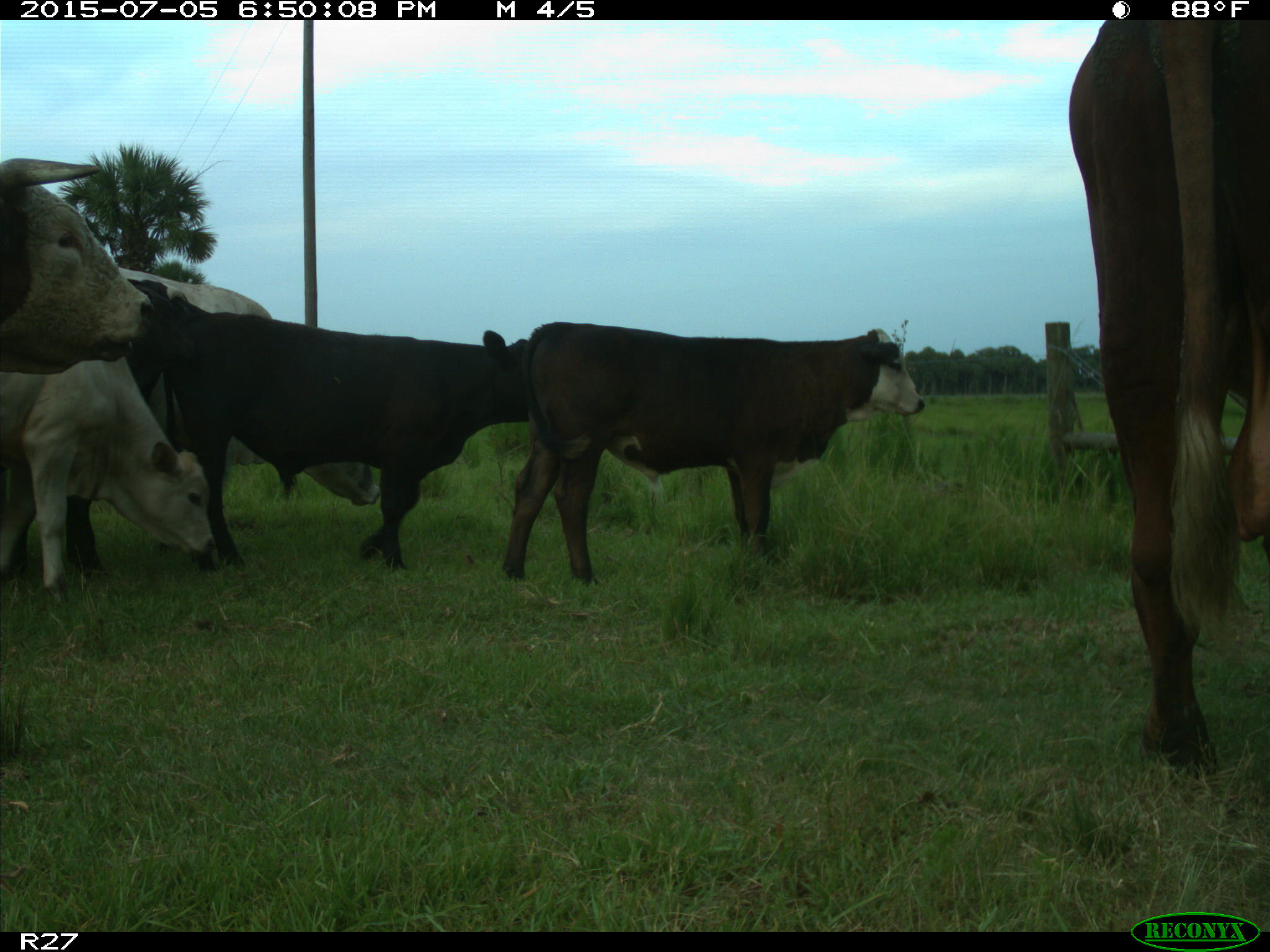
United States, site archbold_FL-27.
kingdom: Animalia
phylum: Chordata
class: Mammalia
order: Artiodactyla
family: Bovidae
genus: Bos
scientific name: Bos taurus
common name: domestic cow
Bos taurus (domestic cow).